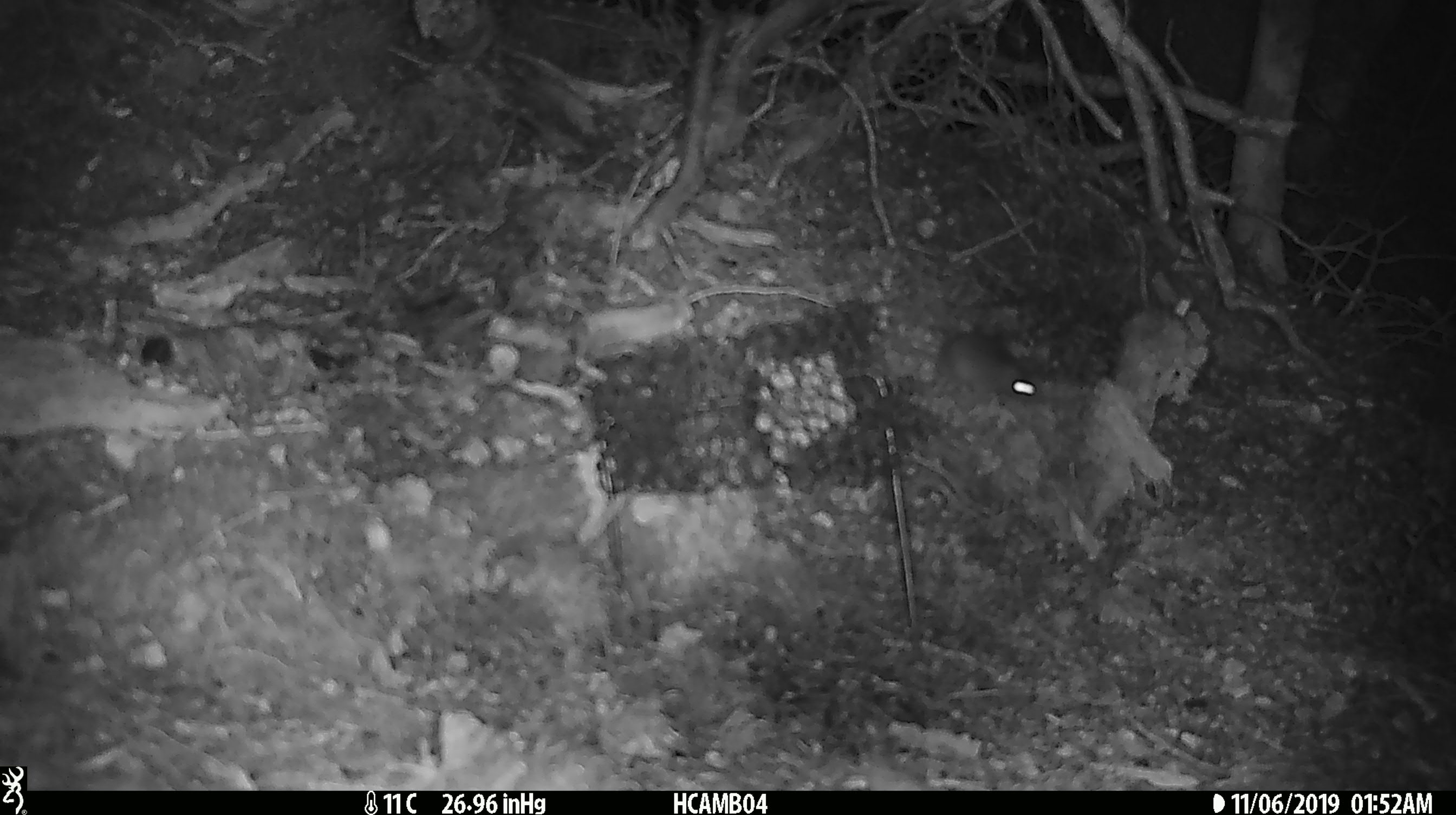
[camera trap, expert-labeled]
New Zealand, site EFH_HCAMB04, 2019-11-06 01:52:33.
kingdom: Animalia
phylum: Chordata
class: Mammalia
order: Rodentia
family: Muridae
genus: Mus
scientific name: Mus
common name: mouse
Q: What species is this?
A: Mouse (Mus).